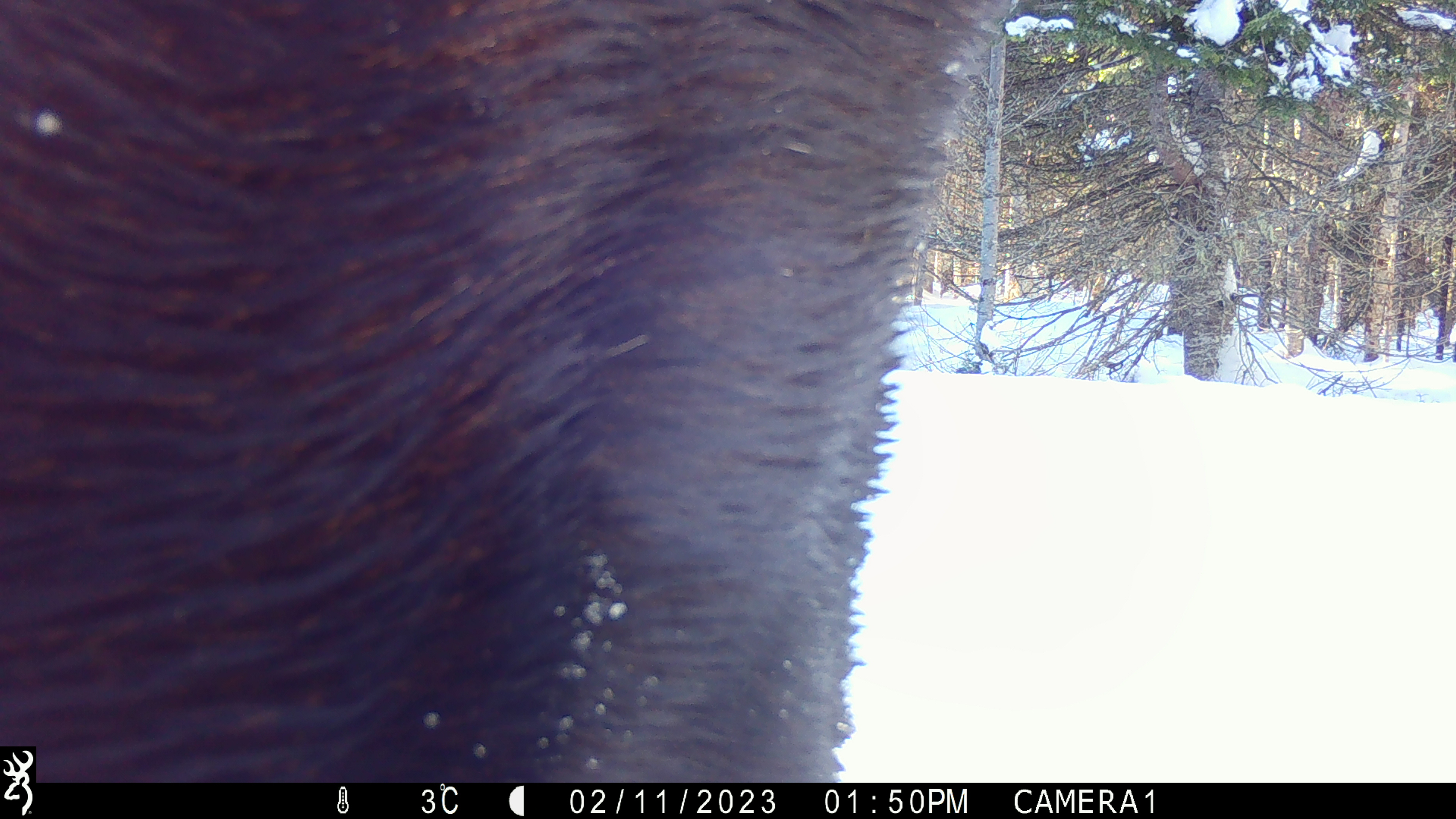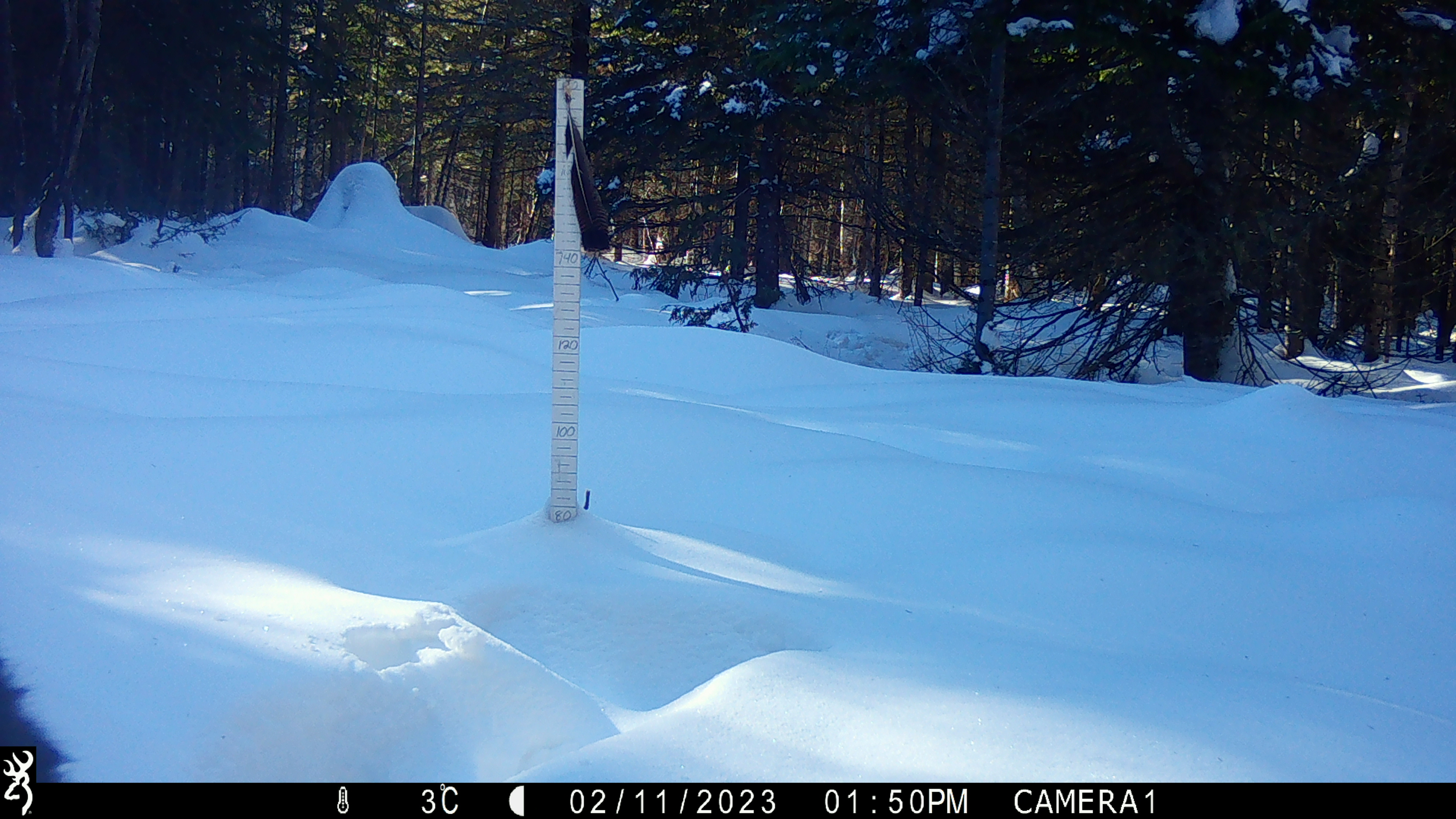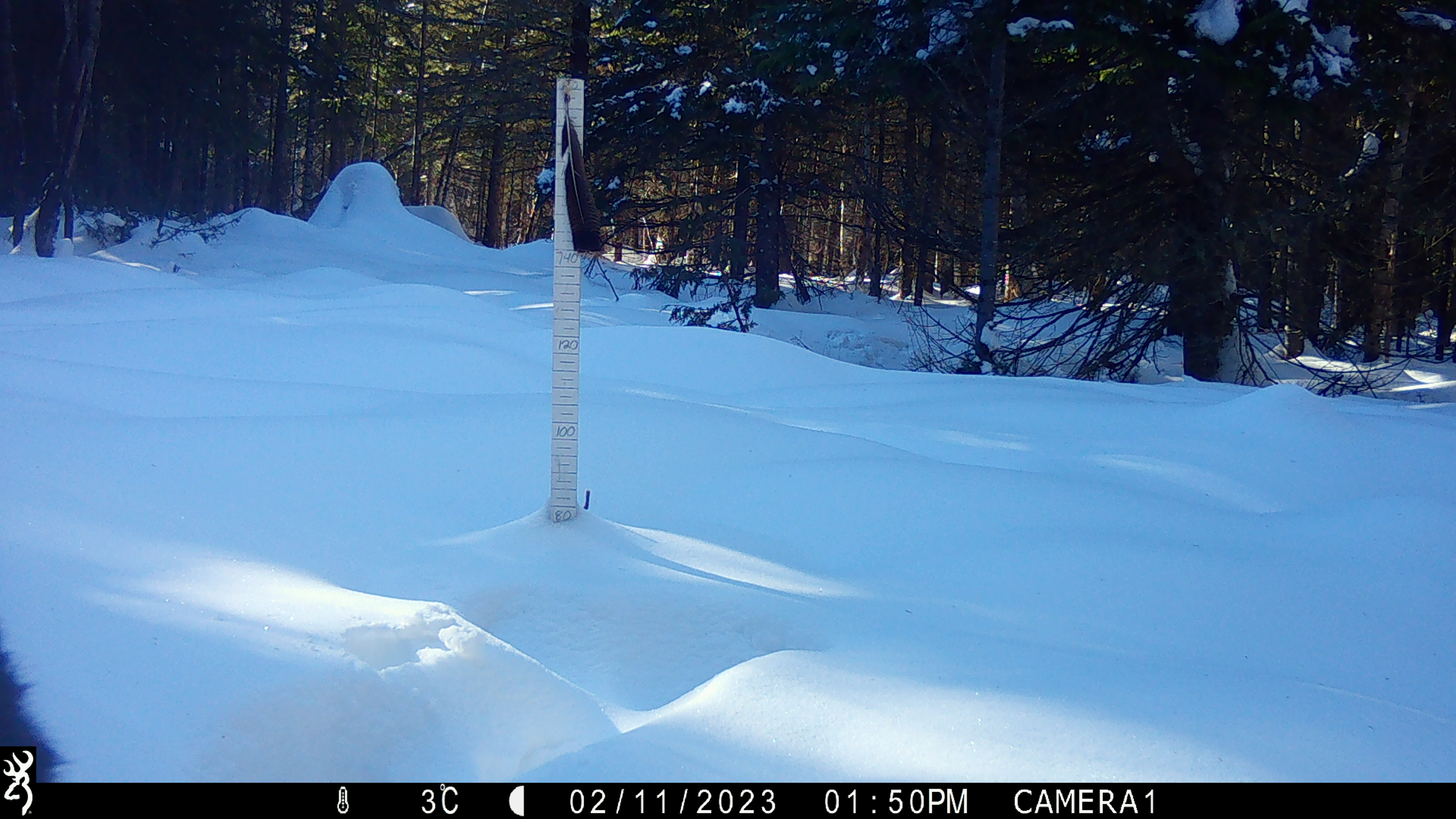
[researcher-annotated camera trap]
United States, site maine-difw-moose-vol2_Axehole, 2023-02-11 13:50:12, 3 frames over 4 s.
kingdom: Animalia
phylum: Chordata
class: Mammalia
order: Artiodactyla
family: Cervidae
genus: Alces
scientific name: Alces alces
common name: moose